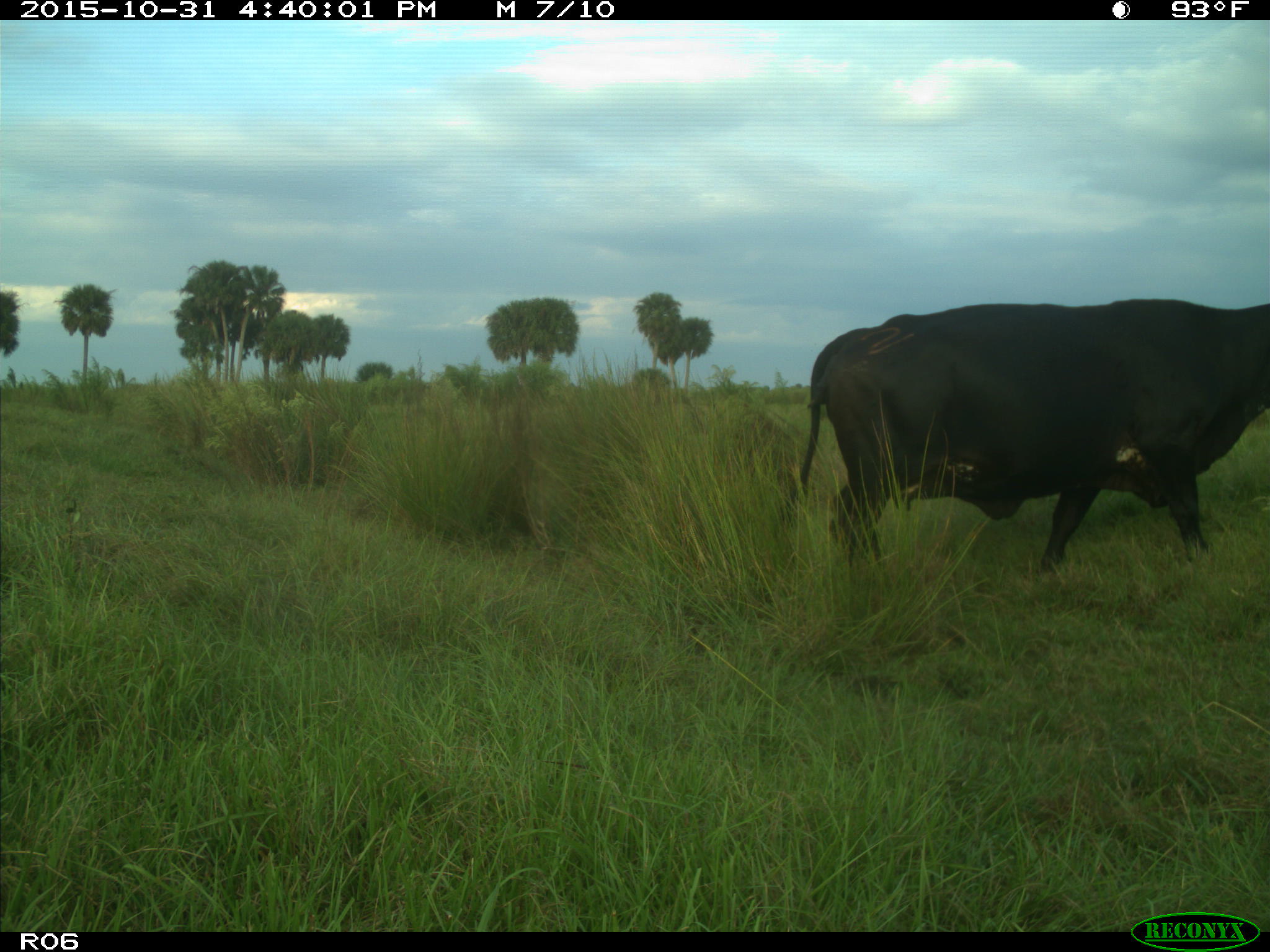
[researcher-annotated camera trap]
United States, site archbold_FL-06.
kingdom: Animalia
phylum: Chordata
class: Mammalia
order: Artiodactyla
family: Bovidae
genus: Bos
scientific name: Bos taurus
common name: domestic cow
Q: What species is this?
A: Bos taurus (domestic cow).